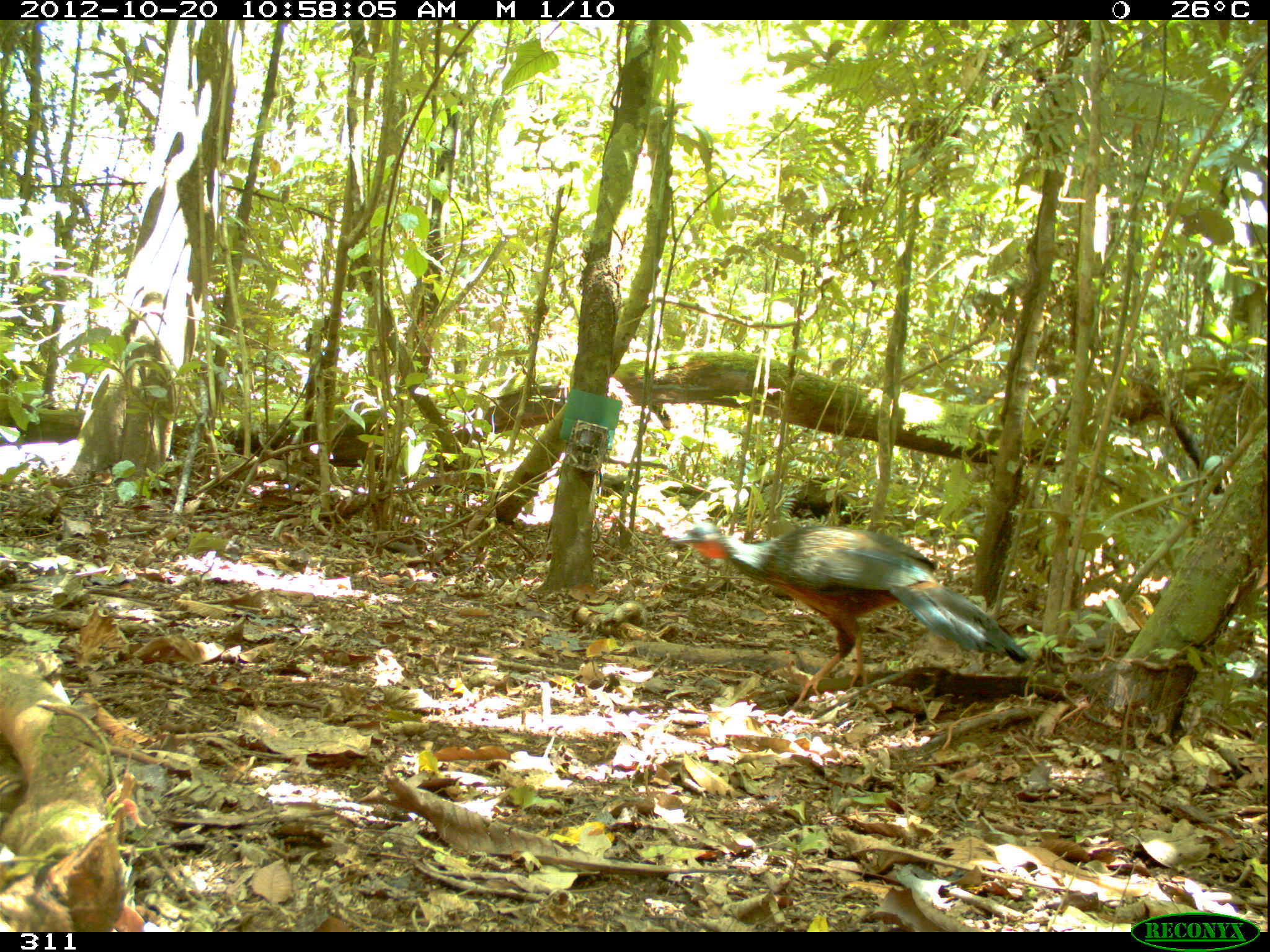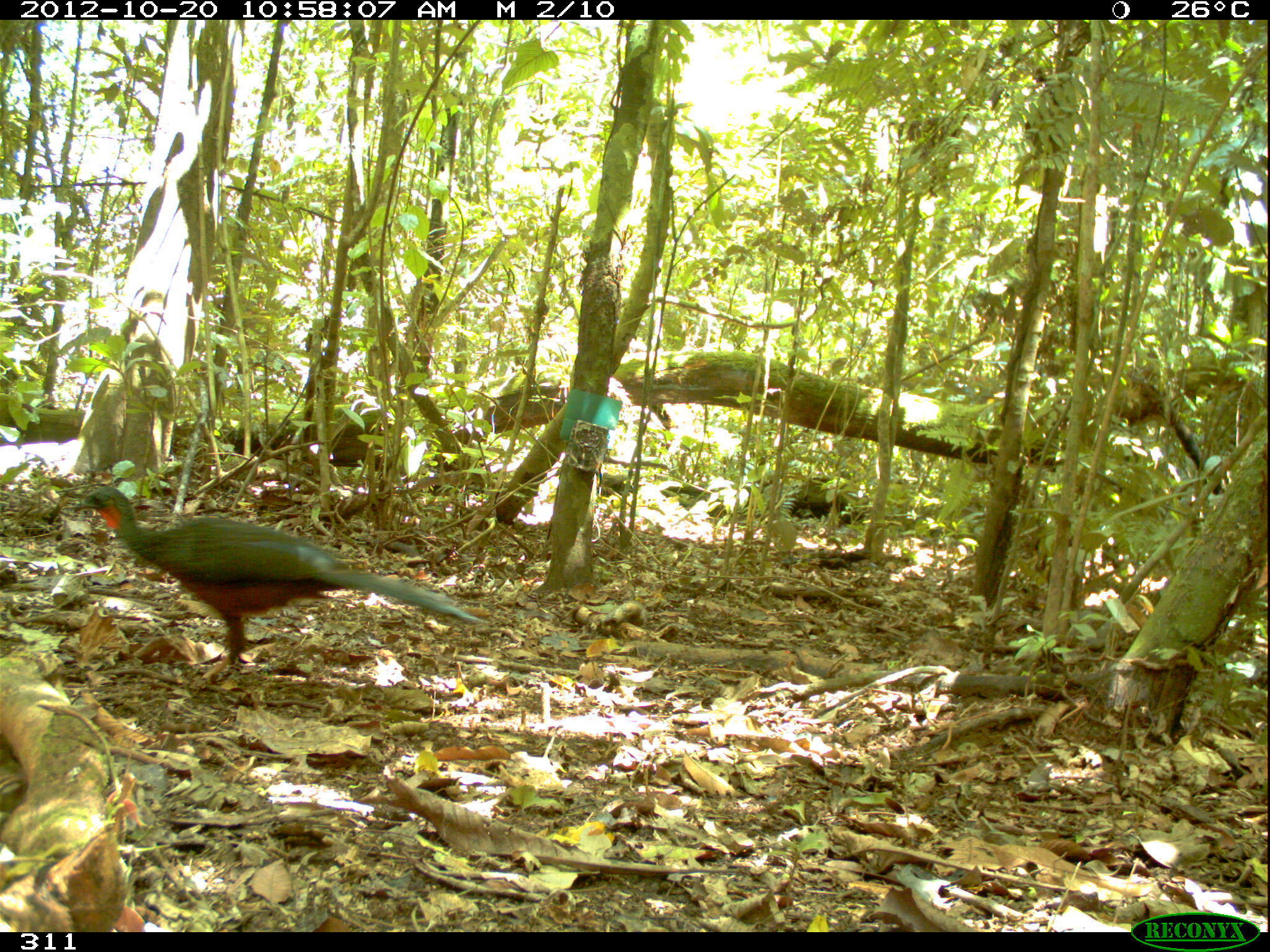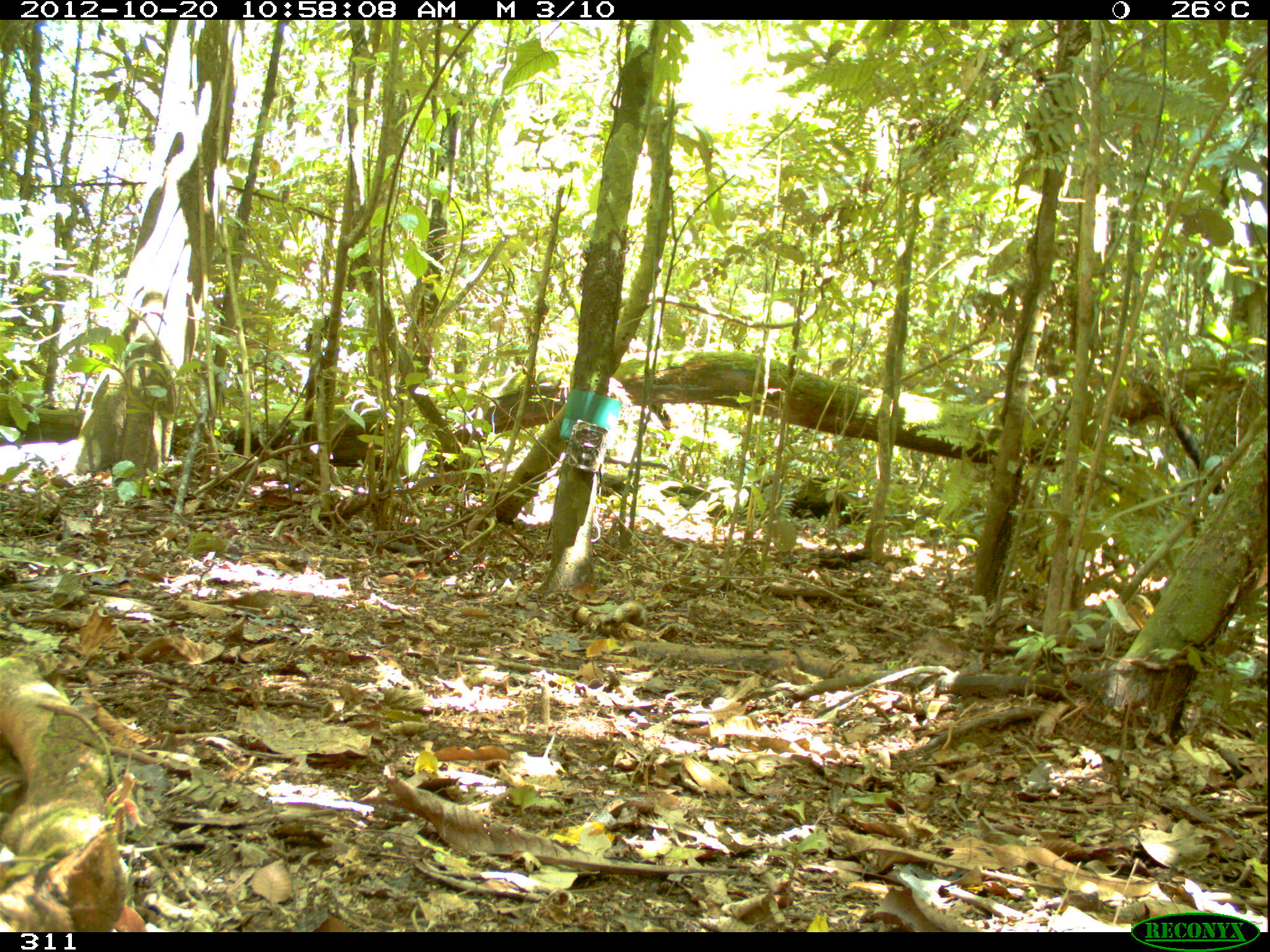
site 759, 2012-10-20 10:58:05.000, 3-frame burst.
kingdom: Animalia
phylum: Chordata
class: Aves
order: Galliformes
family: Cracidae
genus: Penelope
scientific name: Penelope jacquacu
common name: spix's guan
Penelope jacquacu (spix's guan).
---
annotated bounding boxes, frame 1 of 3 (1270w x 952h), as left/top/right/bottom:
penelope jacquacu: 670/523/1029/706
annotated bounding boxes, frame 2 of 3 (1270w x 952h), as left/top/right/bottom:
penelope jacquacu: 77/485/485/679